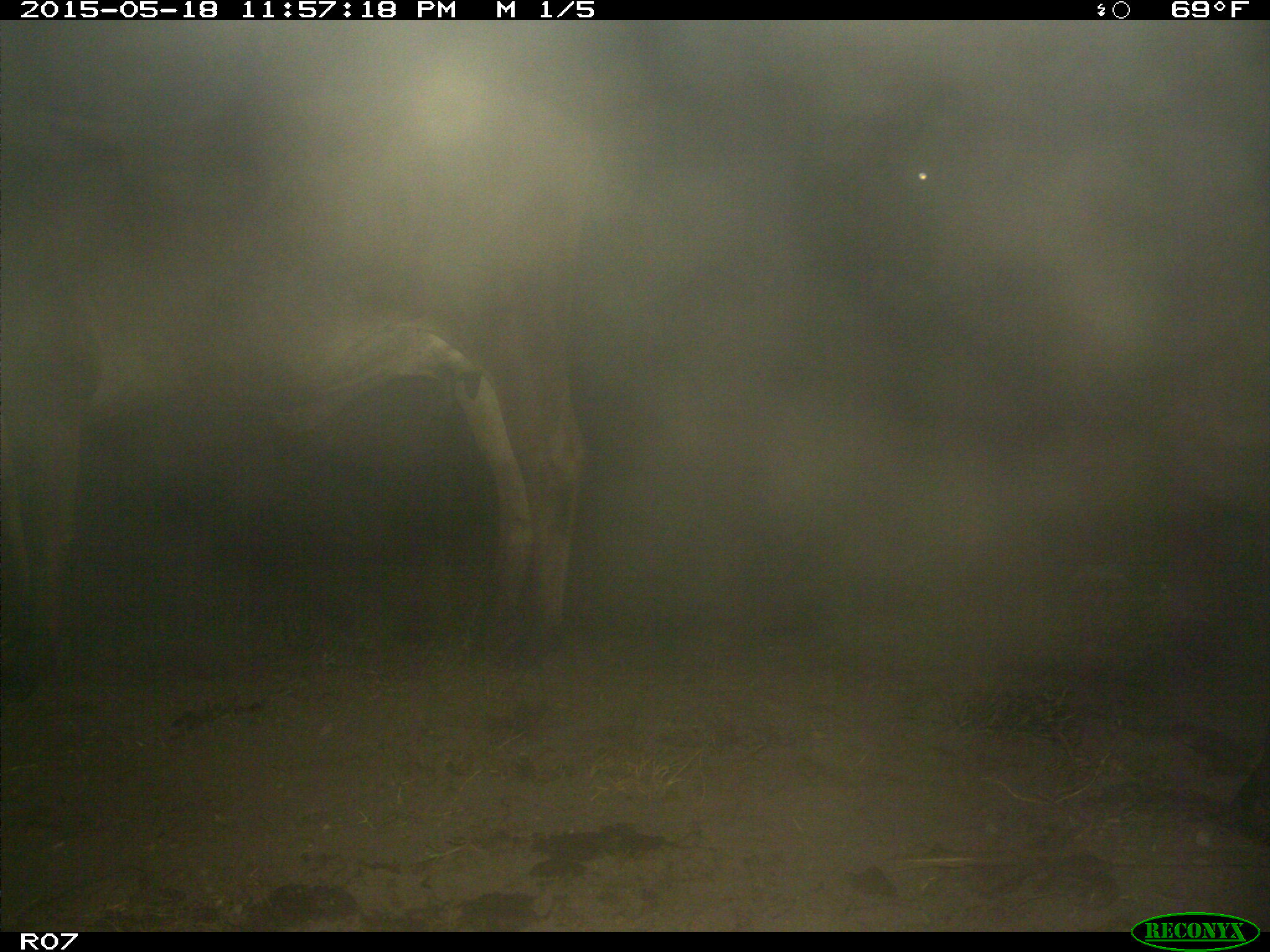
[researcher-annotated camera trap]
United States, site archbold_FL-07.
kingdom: Animalia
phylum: Chordata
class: Mammalia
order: Artiodactyla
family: Bovidae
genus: Bos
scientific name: Bos taurus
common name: domestic cow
Bos taurus (domestic cow).